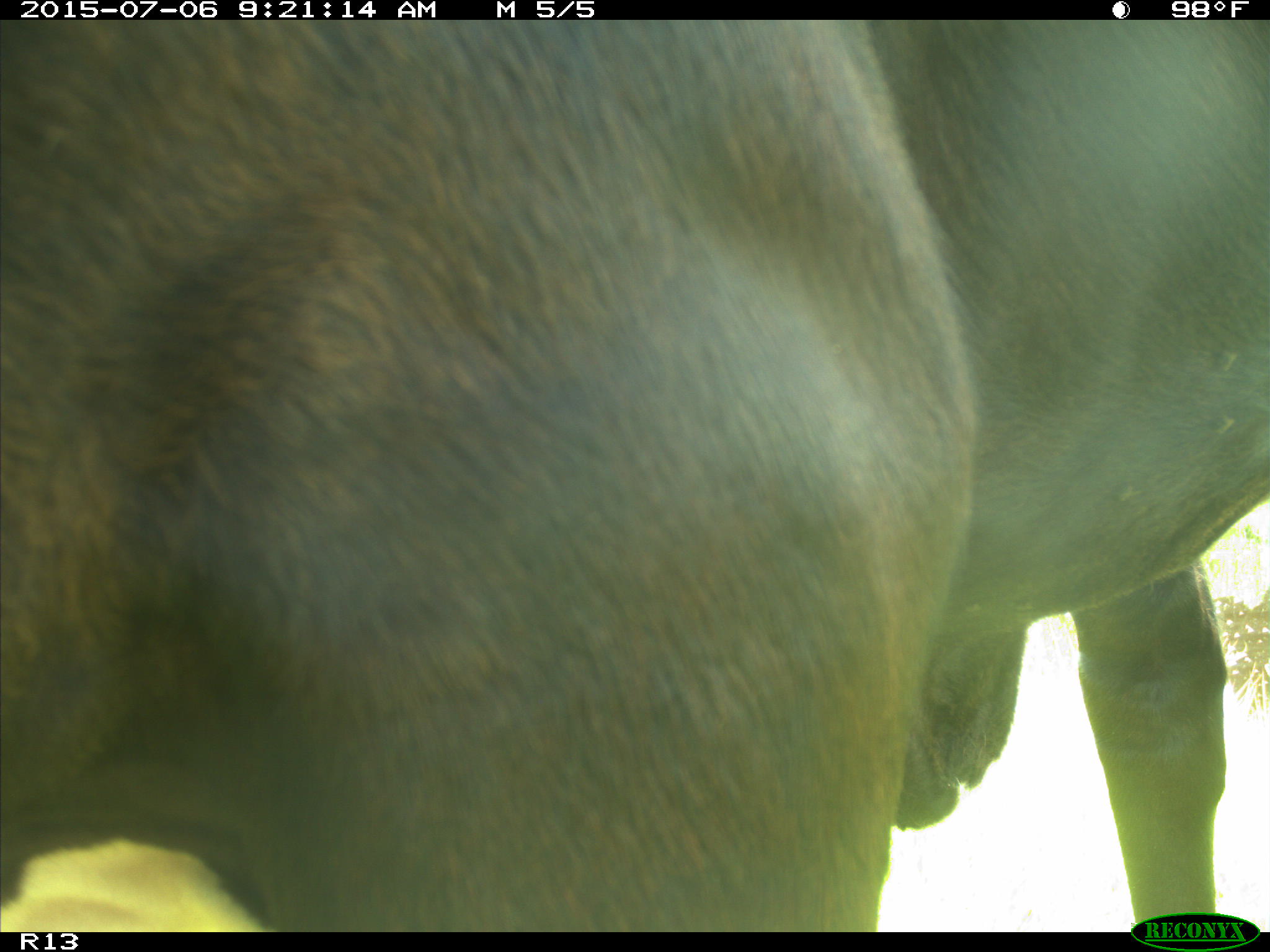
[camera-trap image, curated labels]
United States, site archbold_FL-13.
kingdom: Animalia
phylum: Chordata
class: Mammalia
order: Artiodactyla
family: Bovidae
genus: Bos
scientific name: Bos taurus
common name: domestic cow